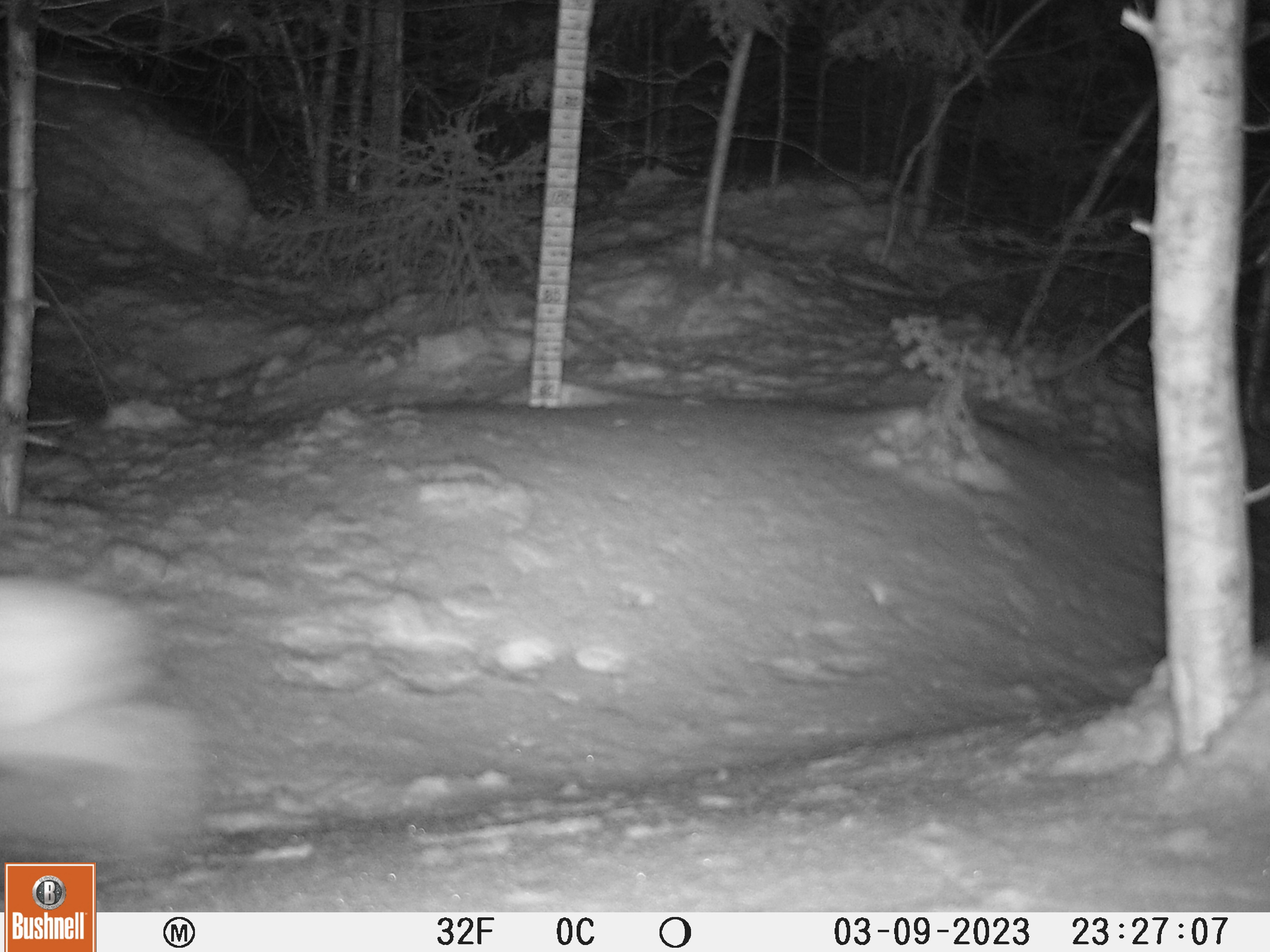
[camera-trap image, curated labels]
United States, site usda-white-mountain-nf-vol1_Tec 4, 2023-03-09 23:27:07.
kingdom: Animalia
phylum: Chordata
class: Mammalia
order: Lagomorpha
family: Leporidae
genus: Lepus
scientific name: Lepus americanus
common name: snowshoe hare